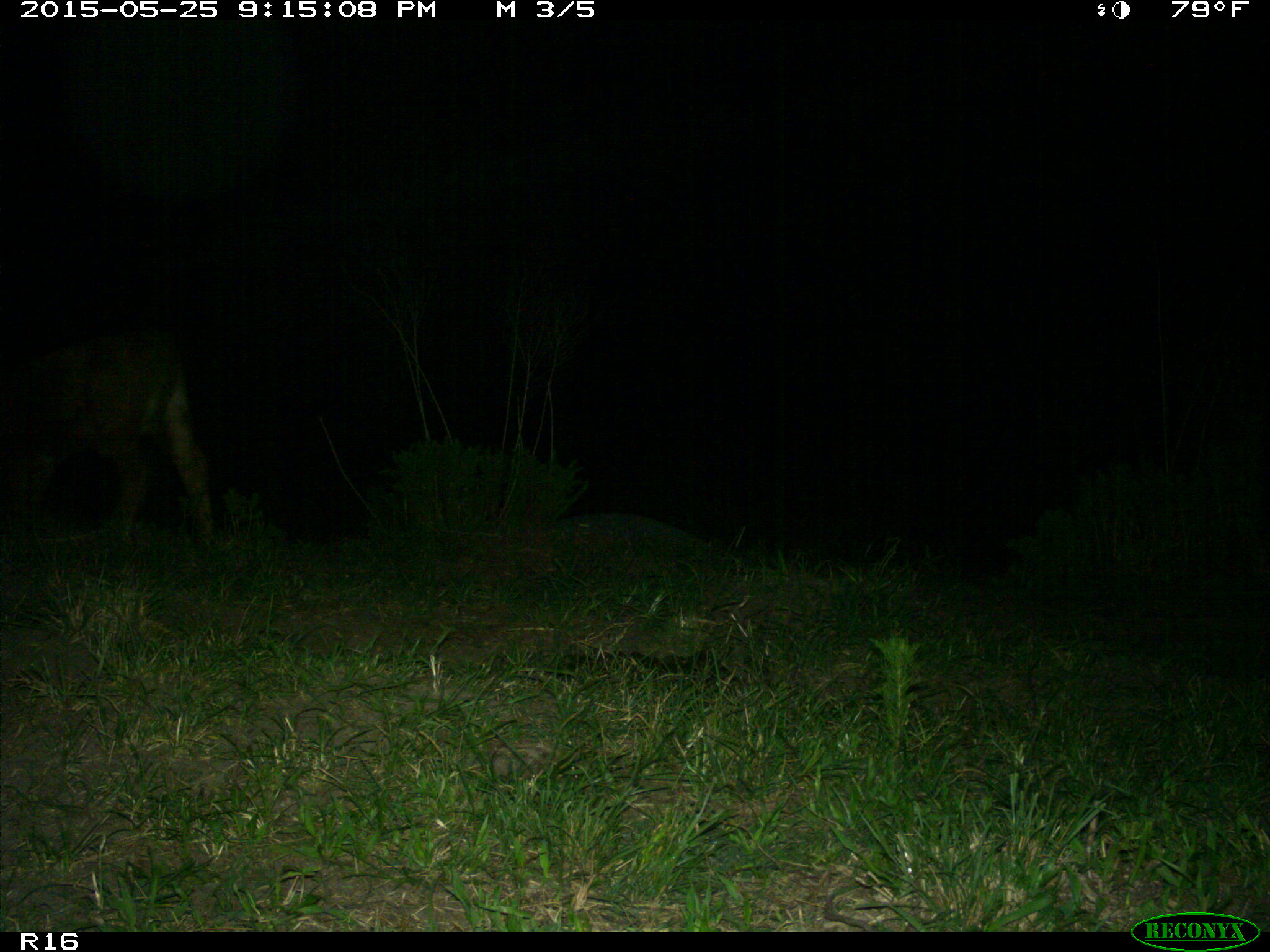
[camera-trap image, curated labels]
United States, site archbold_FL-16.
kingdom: Animalia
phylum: Chordata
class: Mammalia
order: Artiodactyla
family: Bovidae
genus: Bos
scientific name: Bos taurus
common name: domestic cow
Bos taurus (domestic cow).